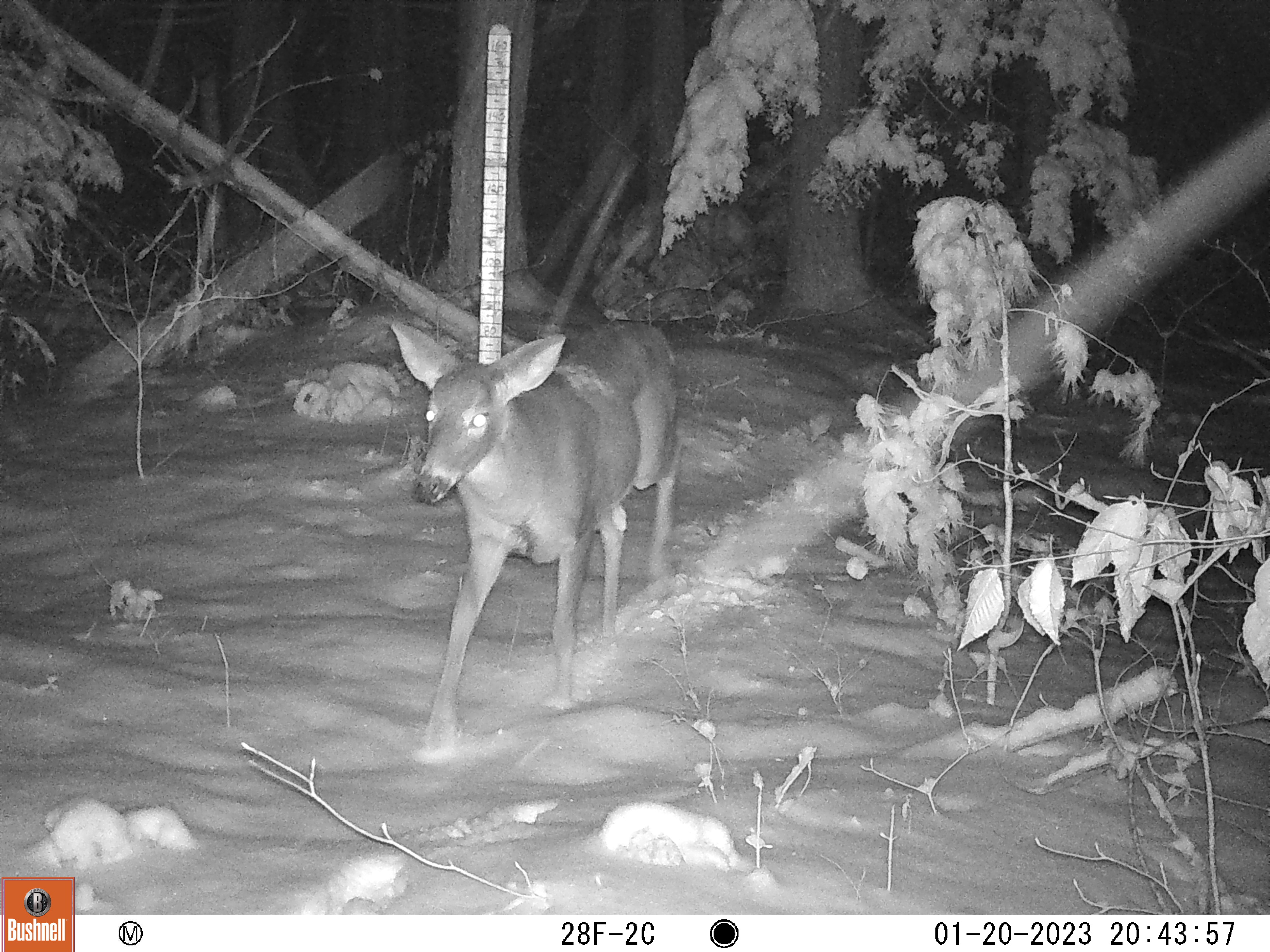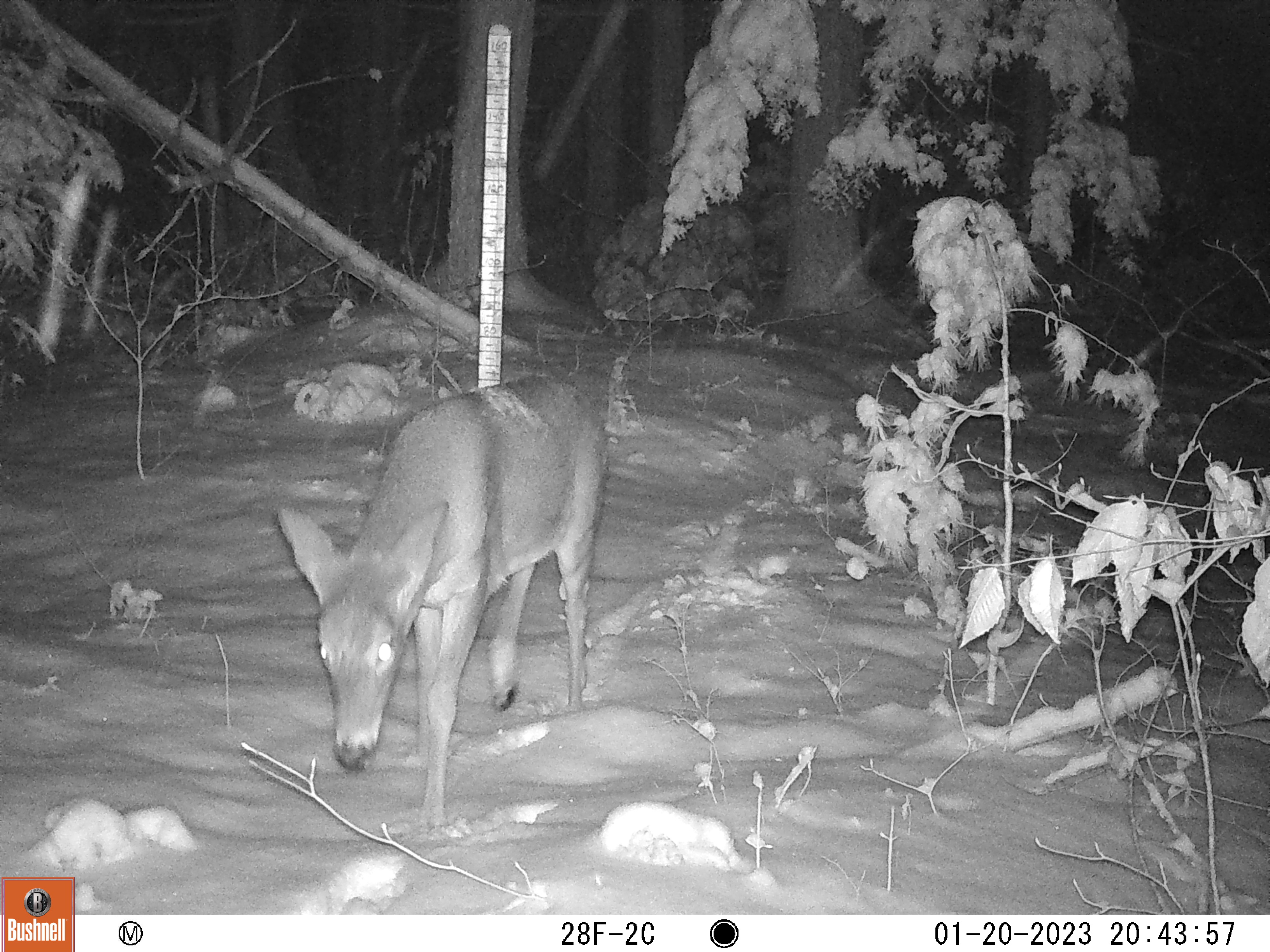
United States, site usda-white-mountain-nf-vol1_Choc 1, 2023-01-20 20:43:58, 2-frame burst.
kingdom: Animalia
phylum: Chordata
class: Mammalia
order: Artiodactyla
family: Cervidae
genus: Odocoileus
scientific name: Odocoileus virginianus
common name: white-tailed deer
White-tailed deer (Odocoileus virginianus).